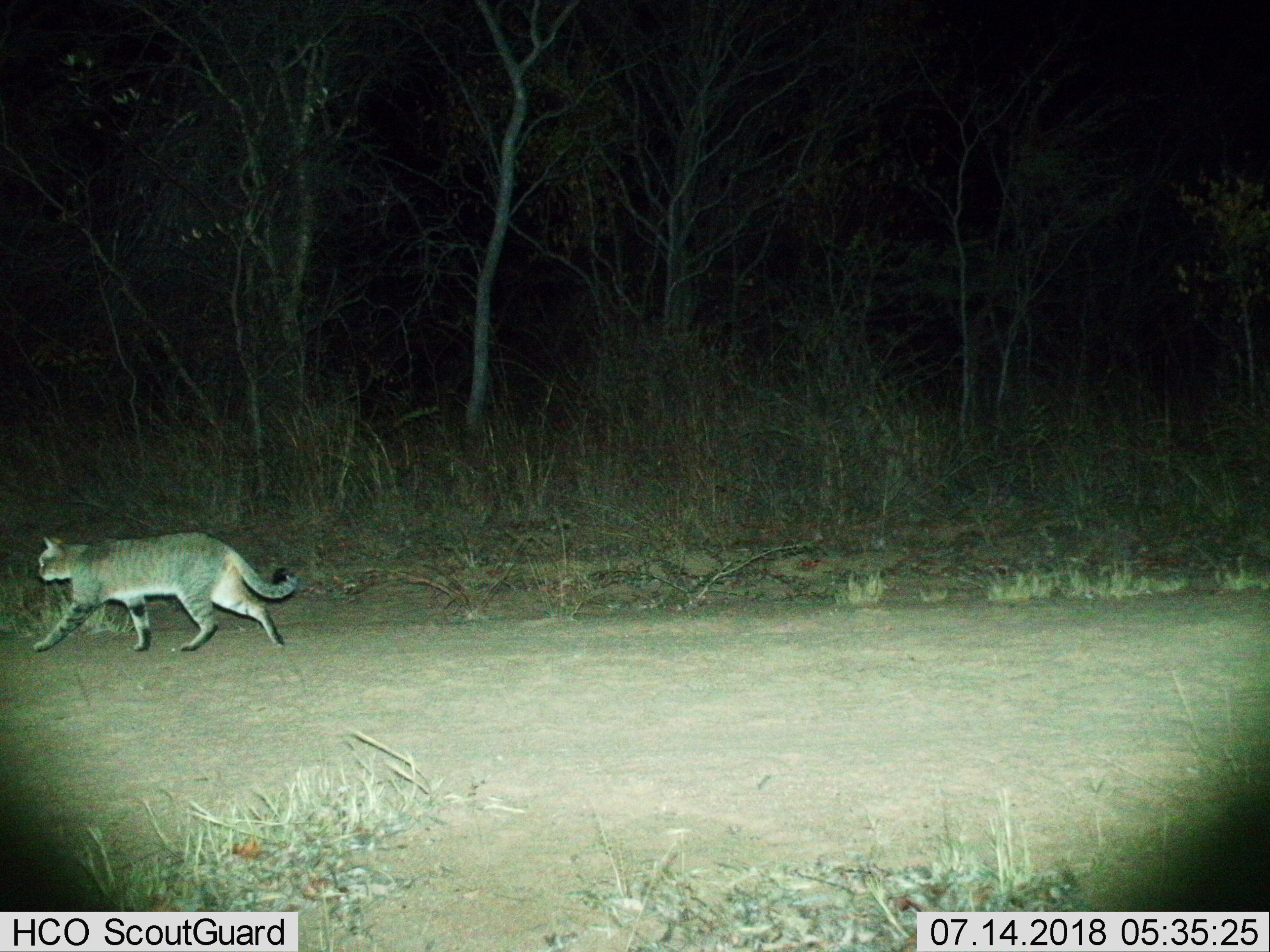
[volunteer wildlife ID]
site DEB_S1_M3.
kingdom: Animalia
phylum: Chordata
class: Mammalia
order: Carnivora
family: Felidae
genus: Felis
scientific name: Felis lybica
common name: african wild cat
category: africanwildcat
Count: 1.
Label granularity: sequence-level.